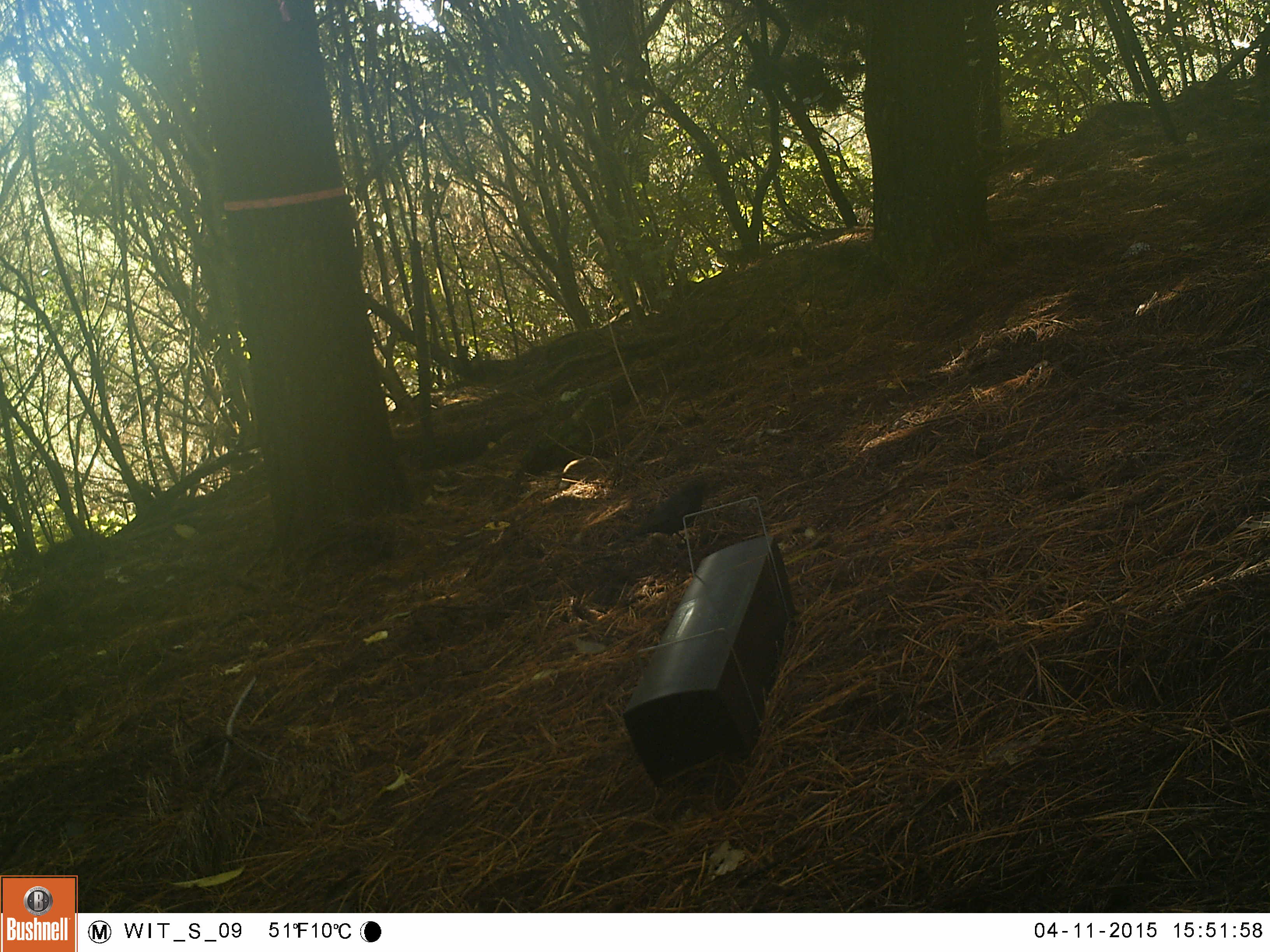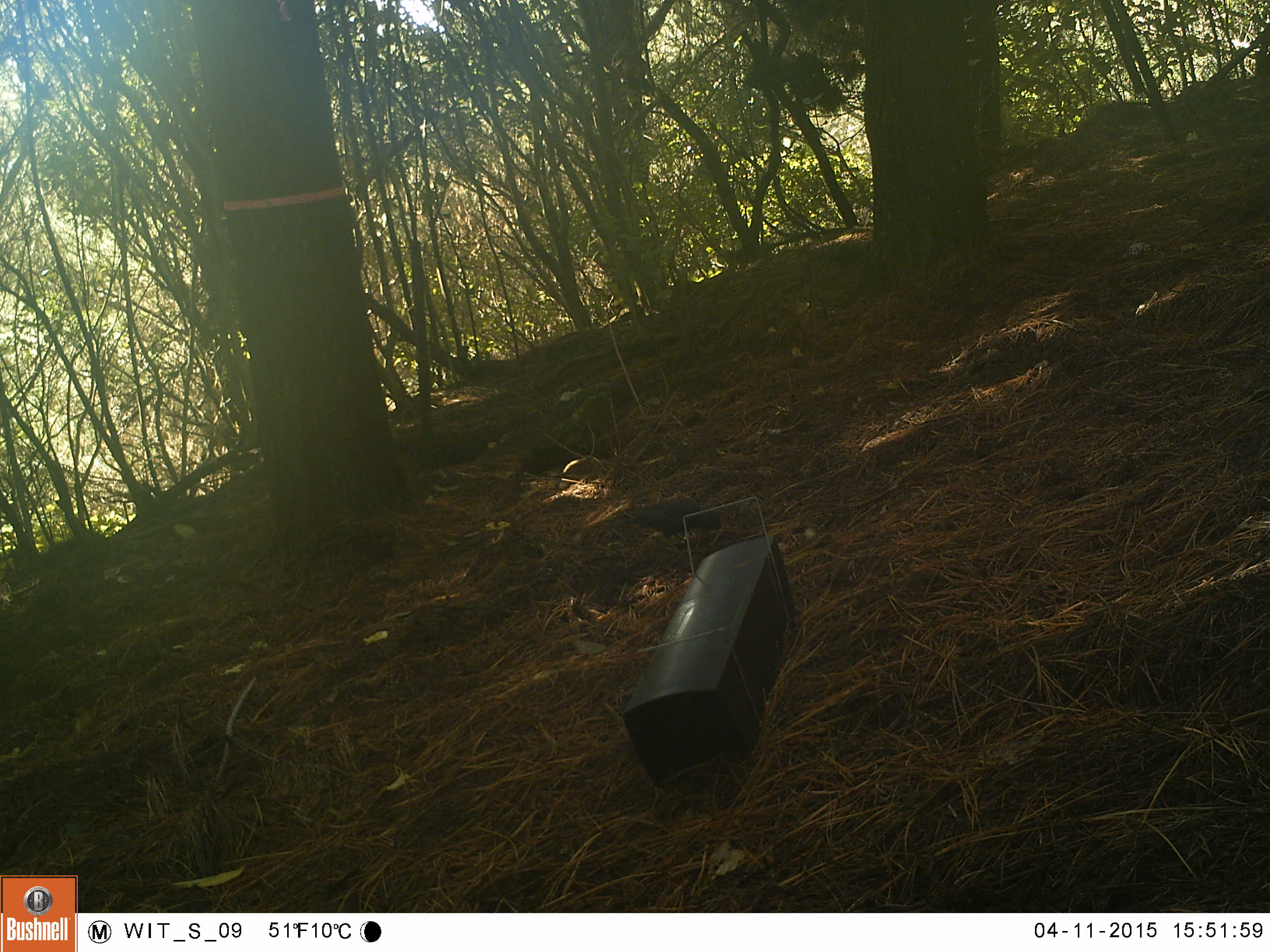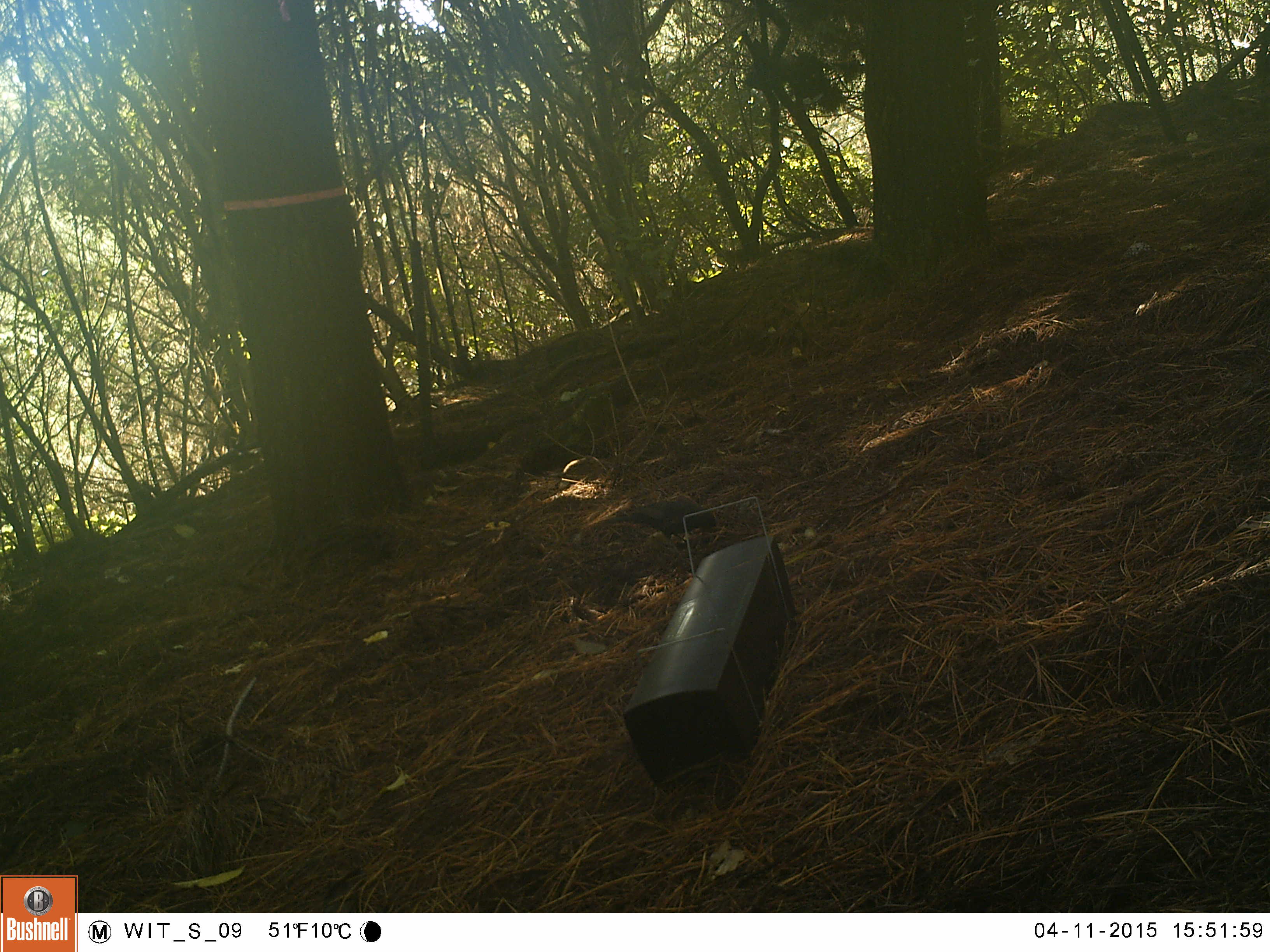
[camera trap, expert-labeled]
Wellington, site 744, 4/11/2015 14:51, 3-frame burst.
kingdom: Animalia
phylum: Chordata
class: Aves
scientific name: Aves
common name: bird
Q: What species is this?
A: Bird (Aves).